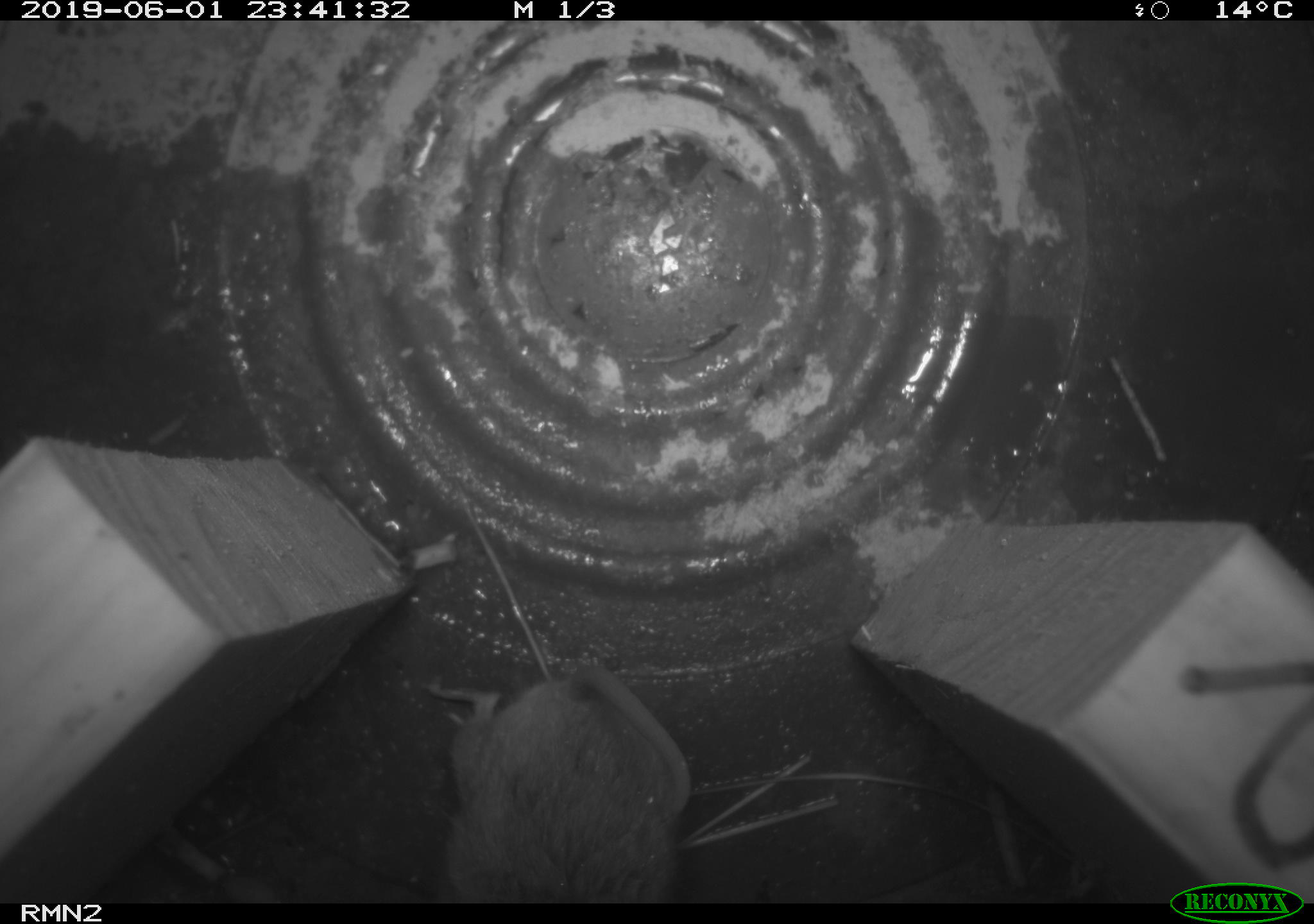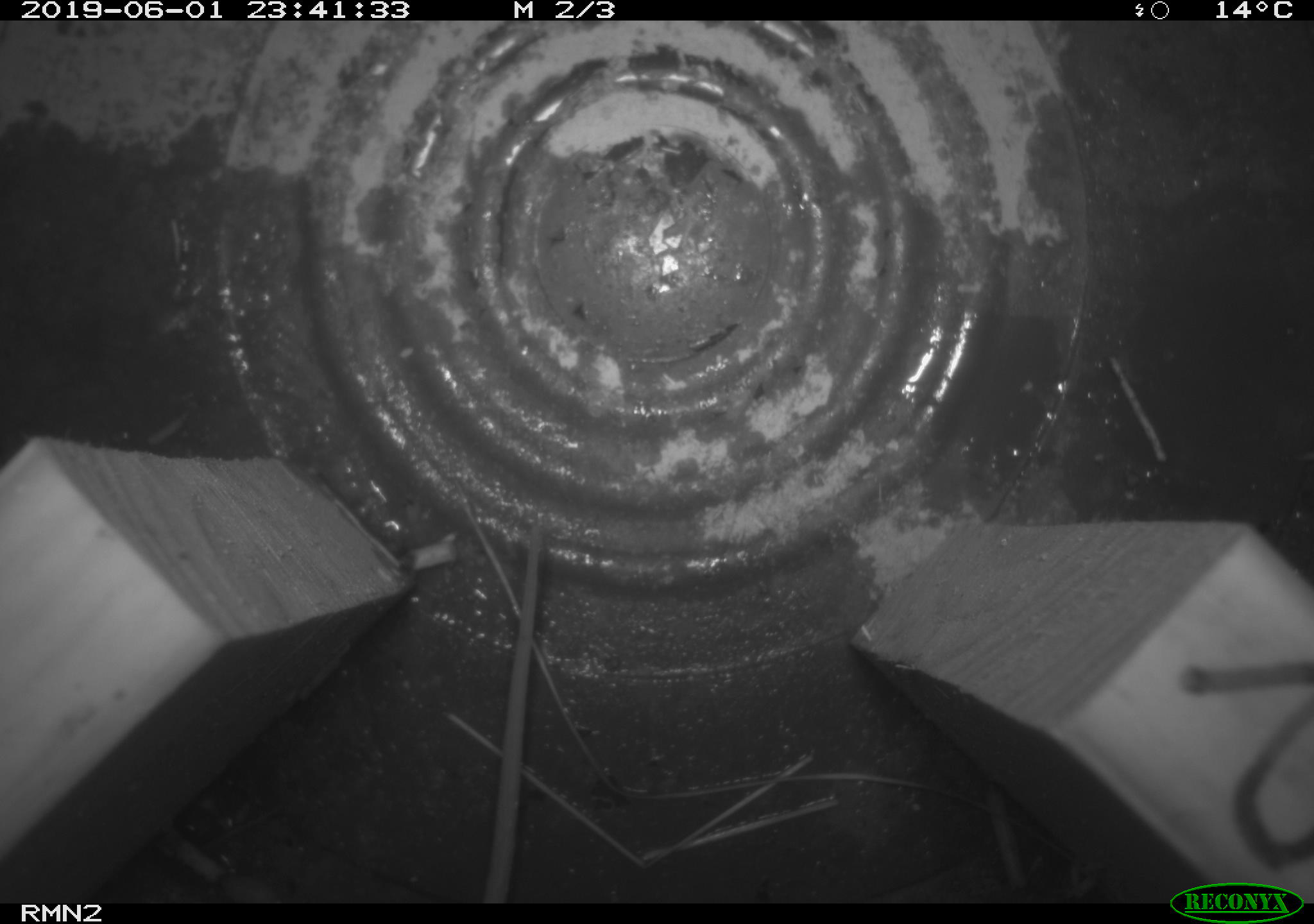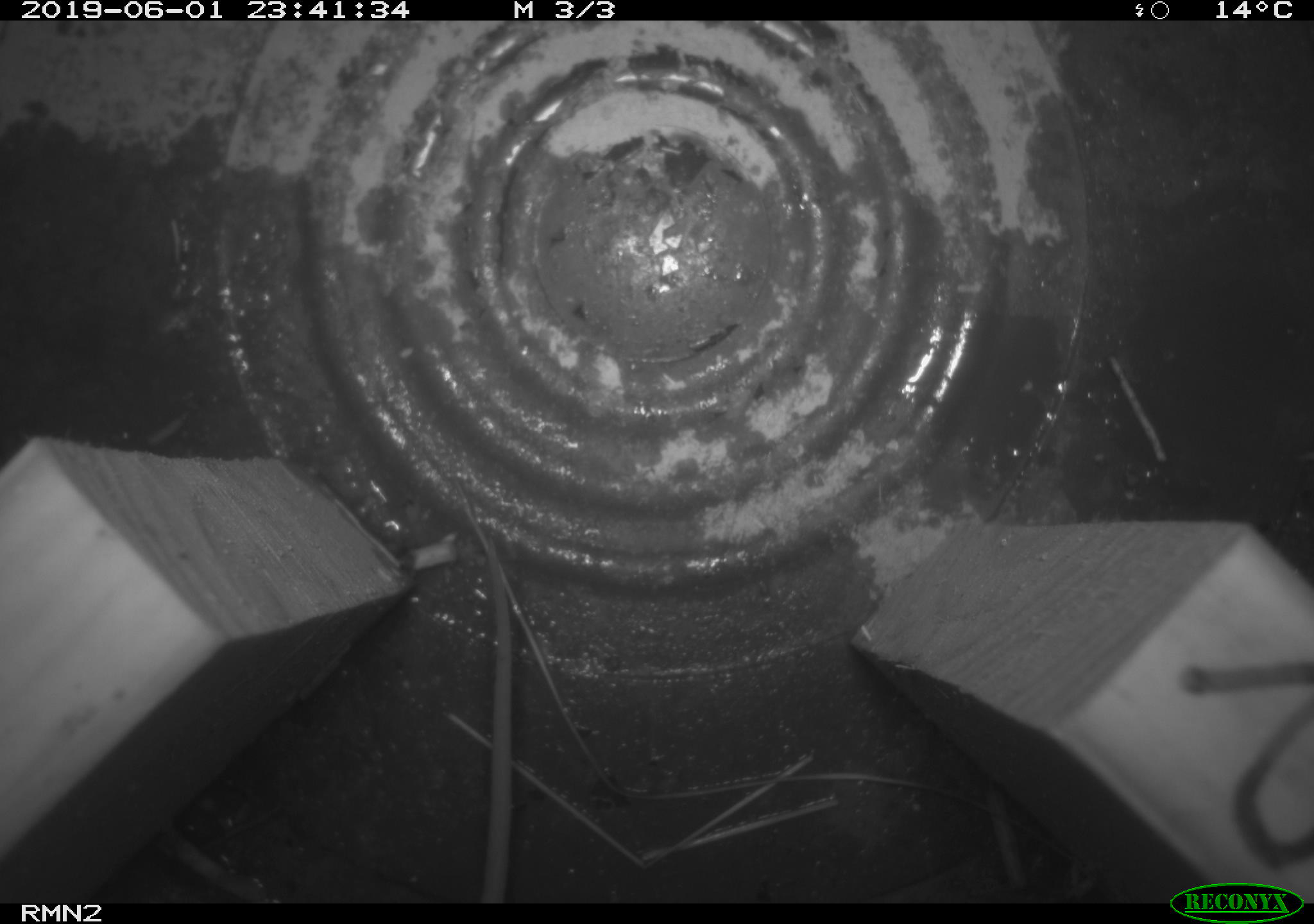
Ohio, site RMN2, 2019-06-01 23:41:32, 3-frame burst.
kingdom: Animalia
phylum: Chordata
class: Mammalia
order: Rodentia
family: Cricetidae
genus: Peromyscus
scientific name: Peromyscus leucopus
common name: white-footed mouse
White-footed mouse (Peromyscus leucopus).